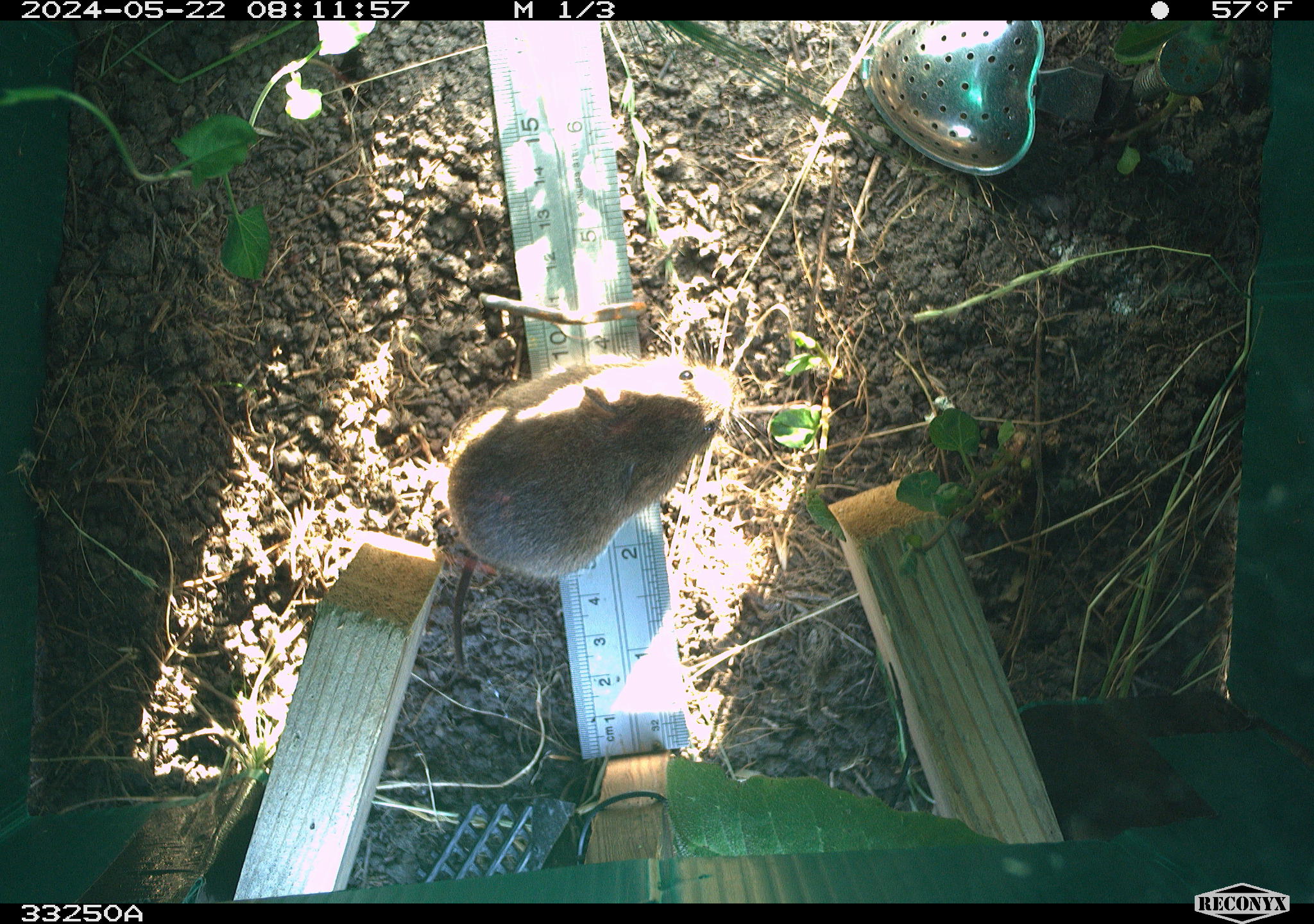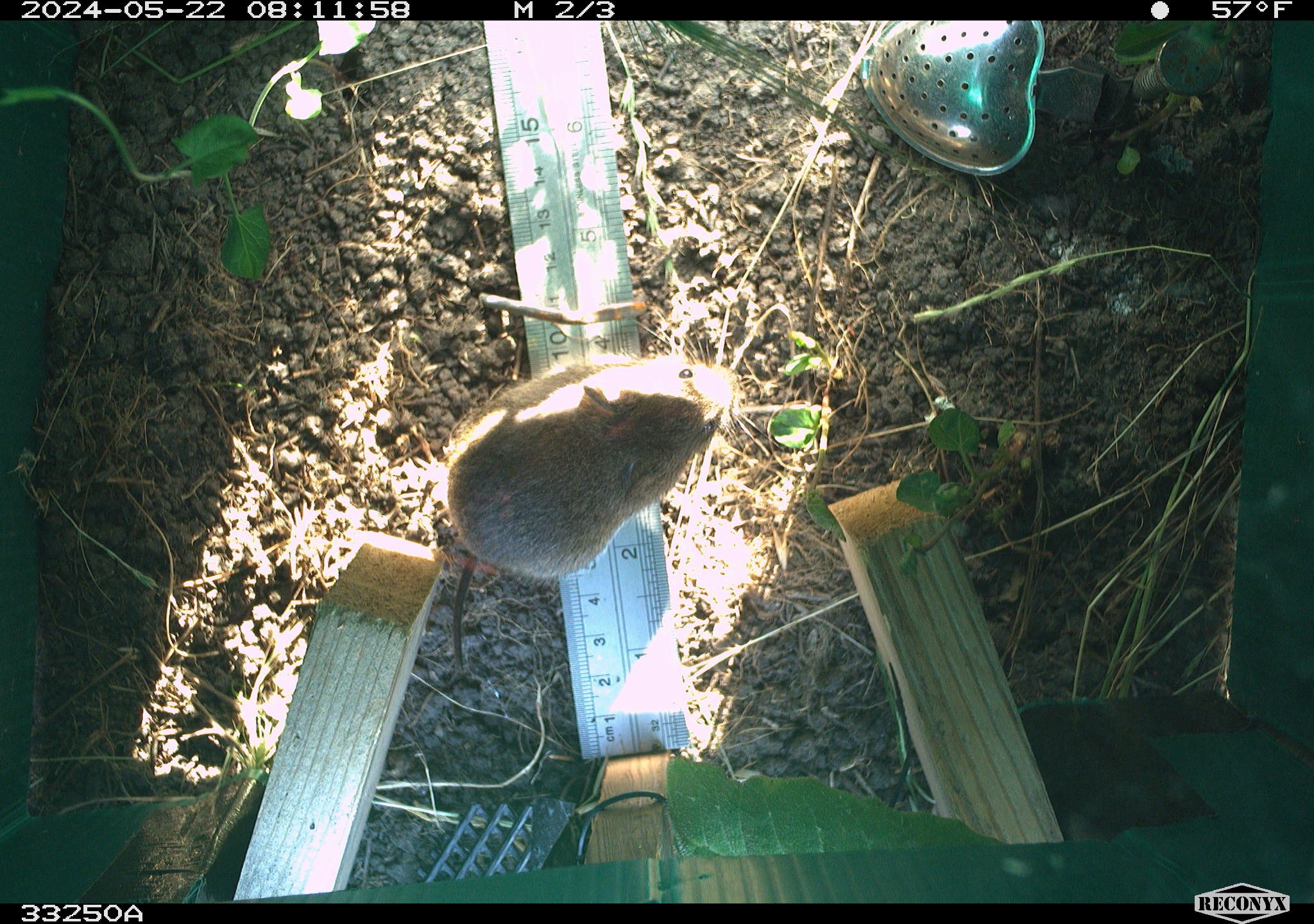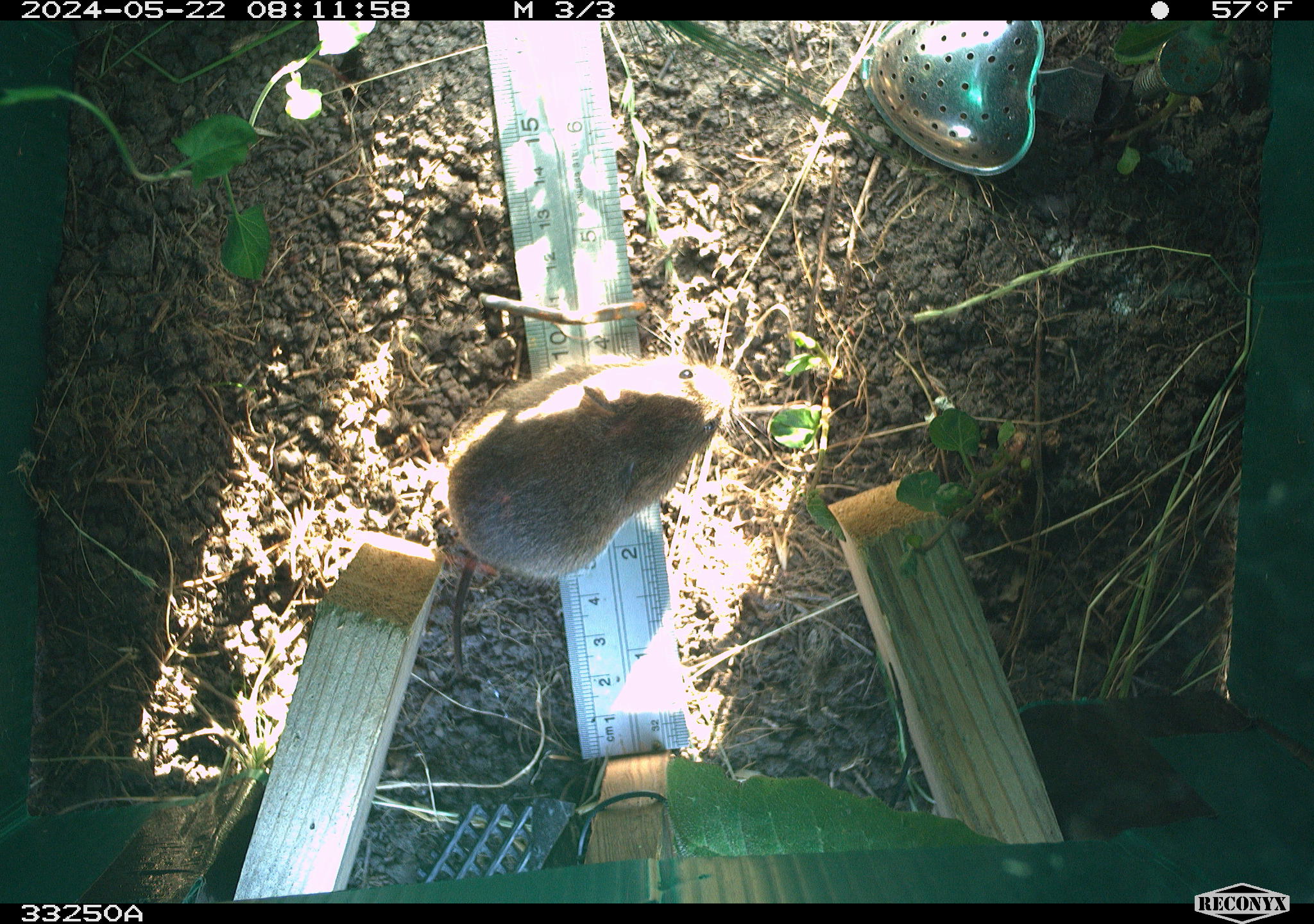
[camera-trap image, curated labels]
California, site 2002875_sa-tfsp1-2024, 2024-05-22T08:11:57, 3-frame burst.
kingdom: Animalia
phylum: Chordata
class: Mammalia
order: Rodentia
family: Cricetidae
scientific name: Arvicolinae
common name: voles, lemmings, and muskrats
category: arvicolinae subfamily